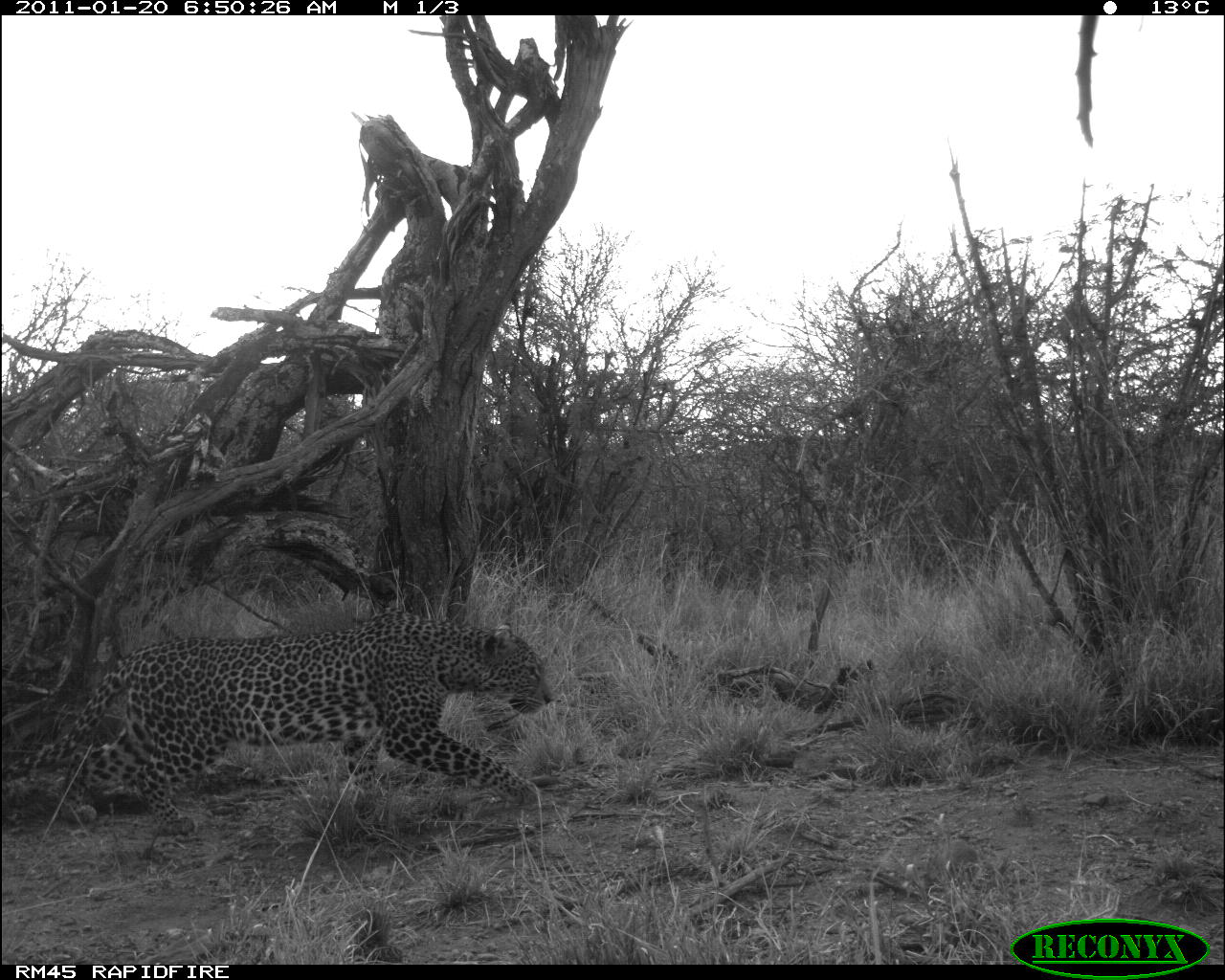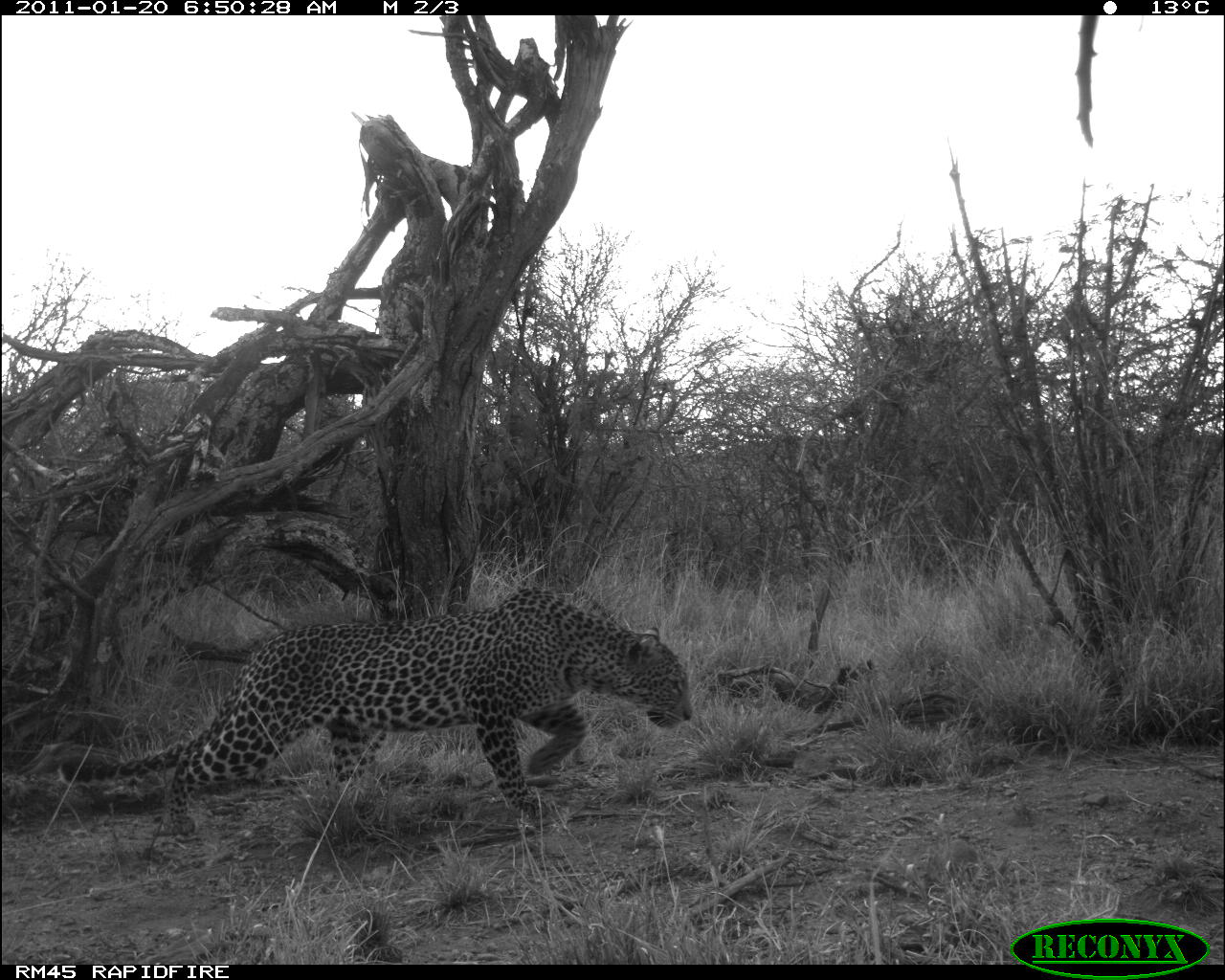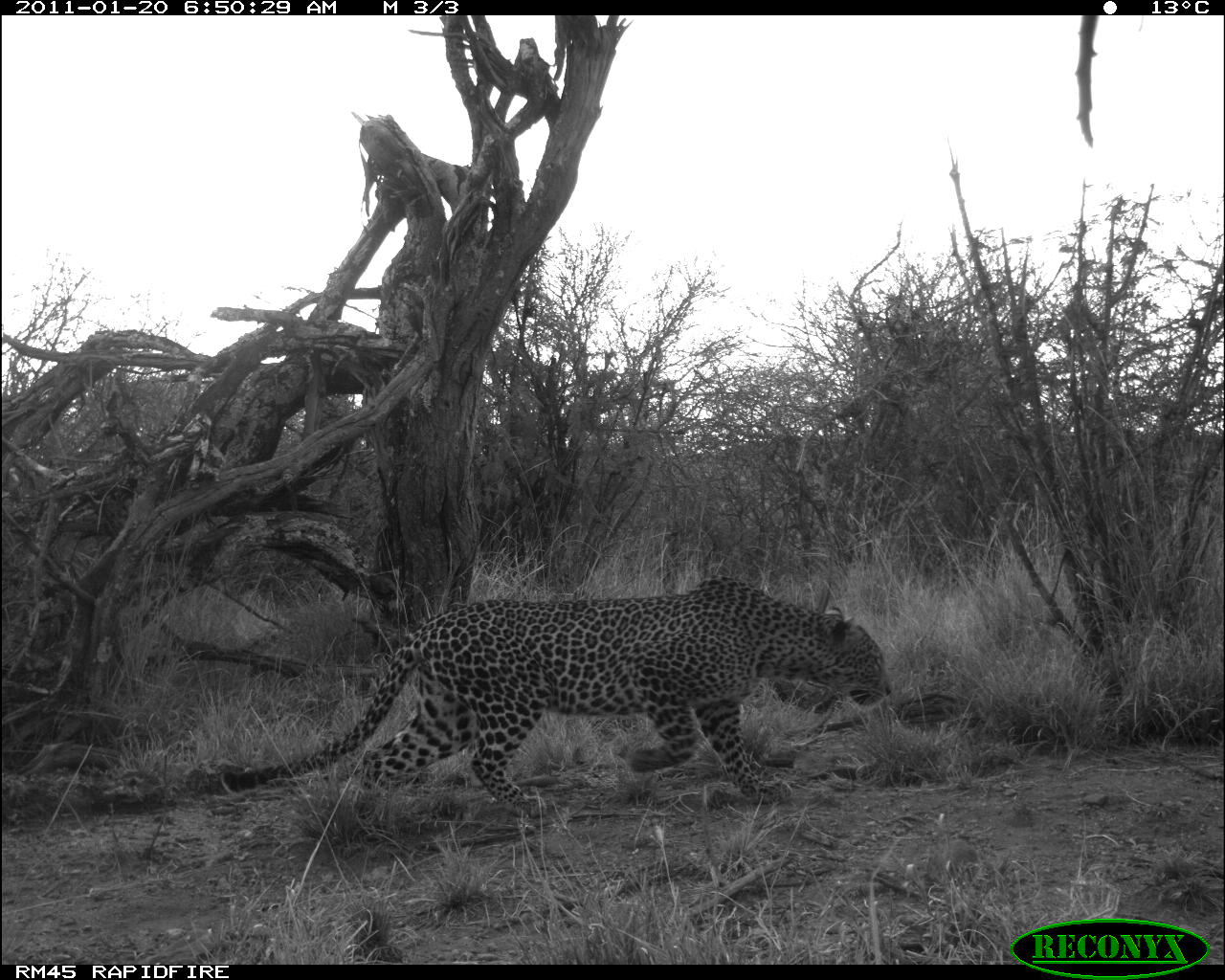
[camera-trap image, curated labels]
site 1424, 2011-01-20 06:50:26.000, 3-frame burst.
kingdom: Animalia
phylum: Chordata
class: Mammalia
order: Carnivora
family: Felidae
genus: Panthera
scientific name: Panthera pardus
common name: leopard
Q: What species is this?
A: Panthera pardus (leopard).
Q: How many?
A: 1.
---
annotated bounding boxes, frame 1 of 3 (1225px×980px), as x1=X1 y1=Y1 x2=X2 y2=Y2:
panthera pardus: x1=2 y1=605 x2=558 y2=836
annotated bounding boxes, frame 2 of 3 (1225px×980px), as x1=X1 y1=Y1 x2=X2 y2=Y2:
panthera pardus: x1=58 y1=585 x2=694 y2=838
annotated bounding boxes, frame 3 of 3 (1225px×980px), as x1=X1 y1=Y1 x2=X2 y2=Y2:
panthera pardus: x1=221 y1=576 x2=893 y2=820